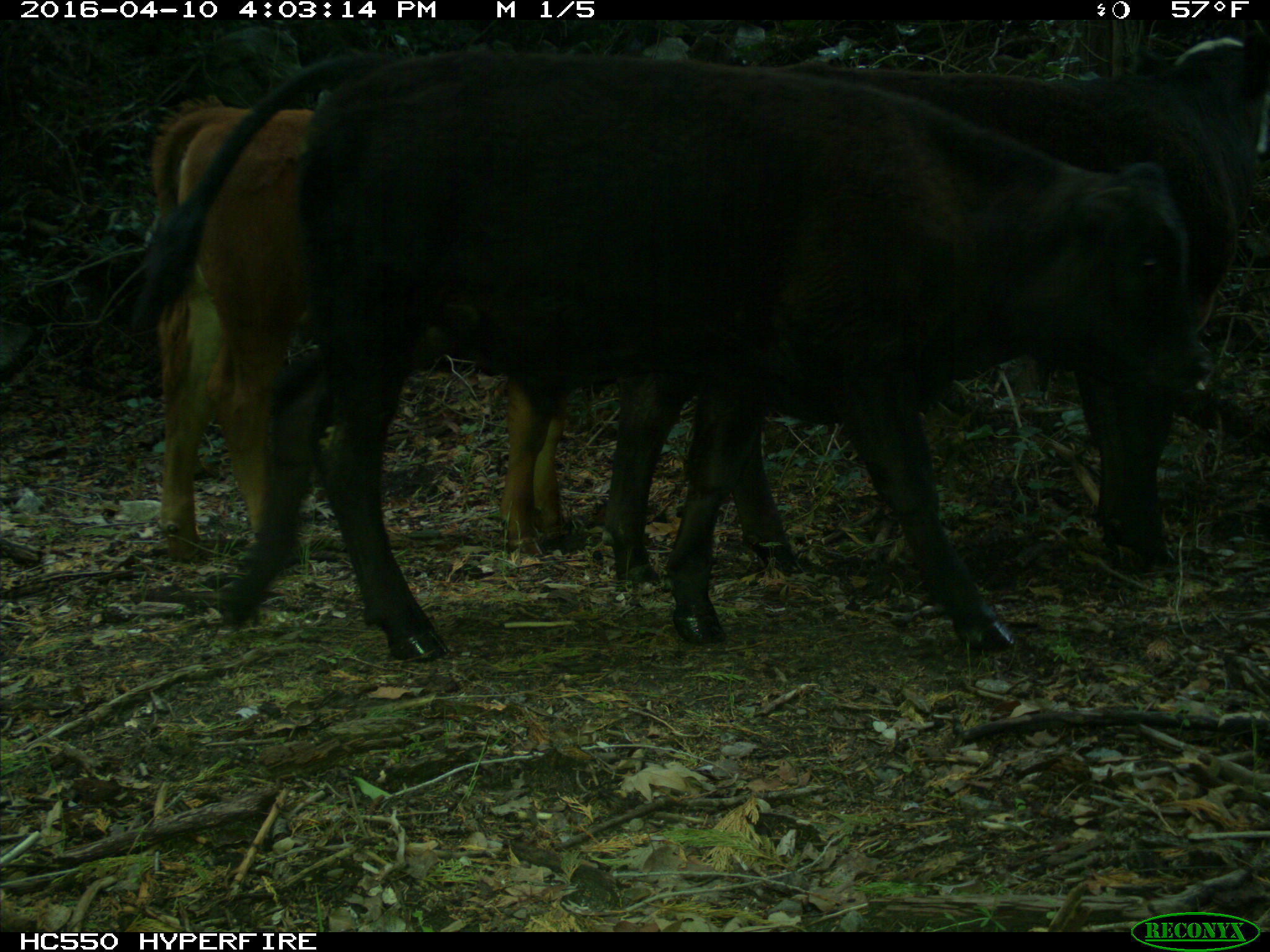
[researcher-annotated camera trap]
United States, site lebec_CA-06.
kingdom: Animalia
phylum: Chordata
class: Mammalia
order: Artiodactyla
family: Bovidae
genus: Bos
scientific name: Bos taurus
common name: domestic cow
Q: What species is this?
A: Bos taurus (domestic cow).